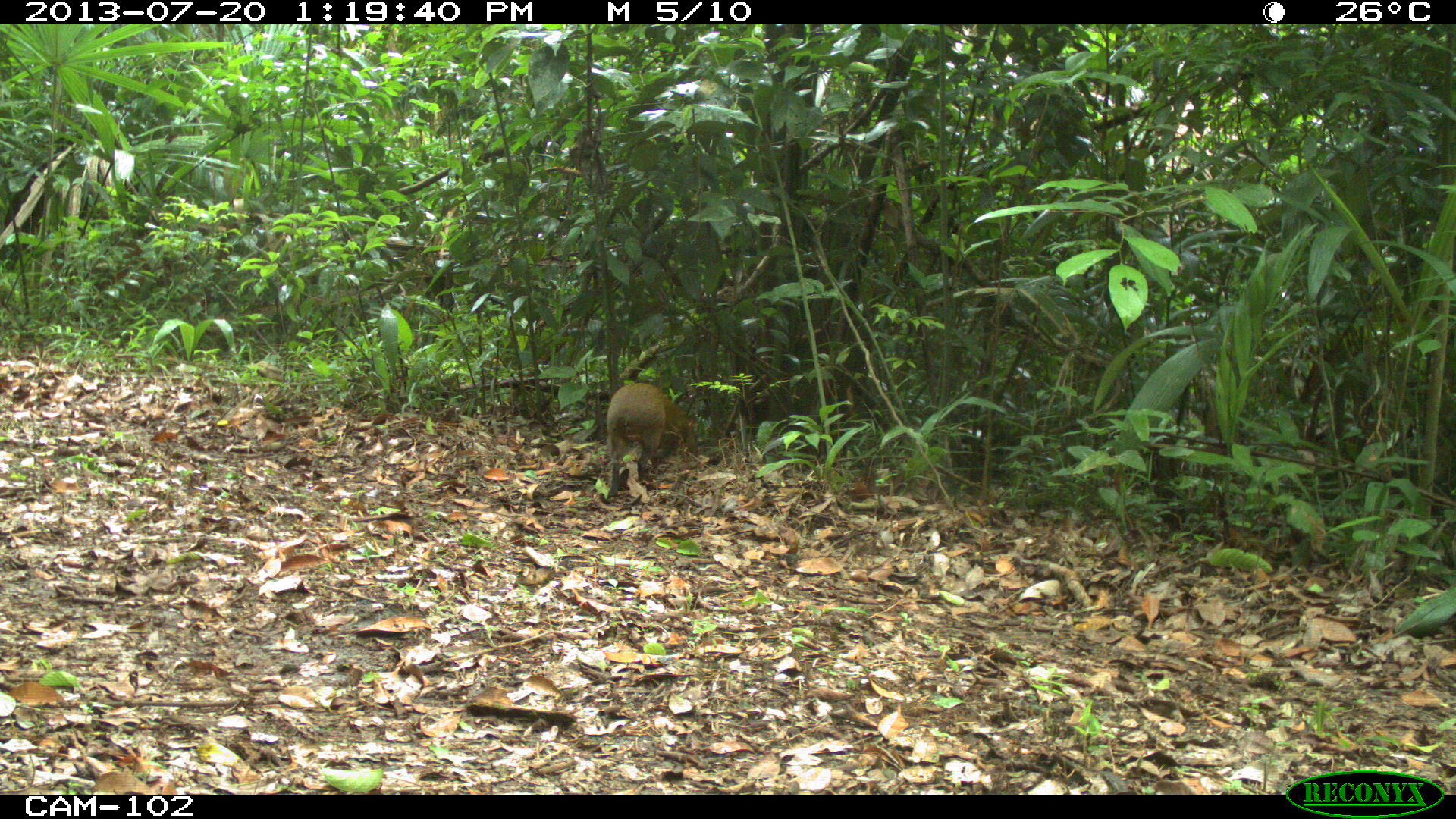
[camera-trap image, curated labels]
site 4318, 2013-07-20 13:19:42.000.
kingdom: Animalia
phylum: Chordata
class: Mammalia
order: Rodentia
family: Dasyproctidae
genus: Dasyprocta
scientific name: Dasyprocta punctata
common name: central american agouti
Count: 1.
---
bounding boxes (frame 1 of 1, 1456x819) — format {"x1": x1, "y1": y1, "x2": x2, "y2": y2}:
dasyprocta punctata: {"x1": 604, "y1": 382, "x2": 695, "y2": 504}